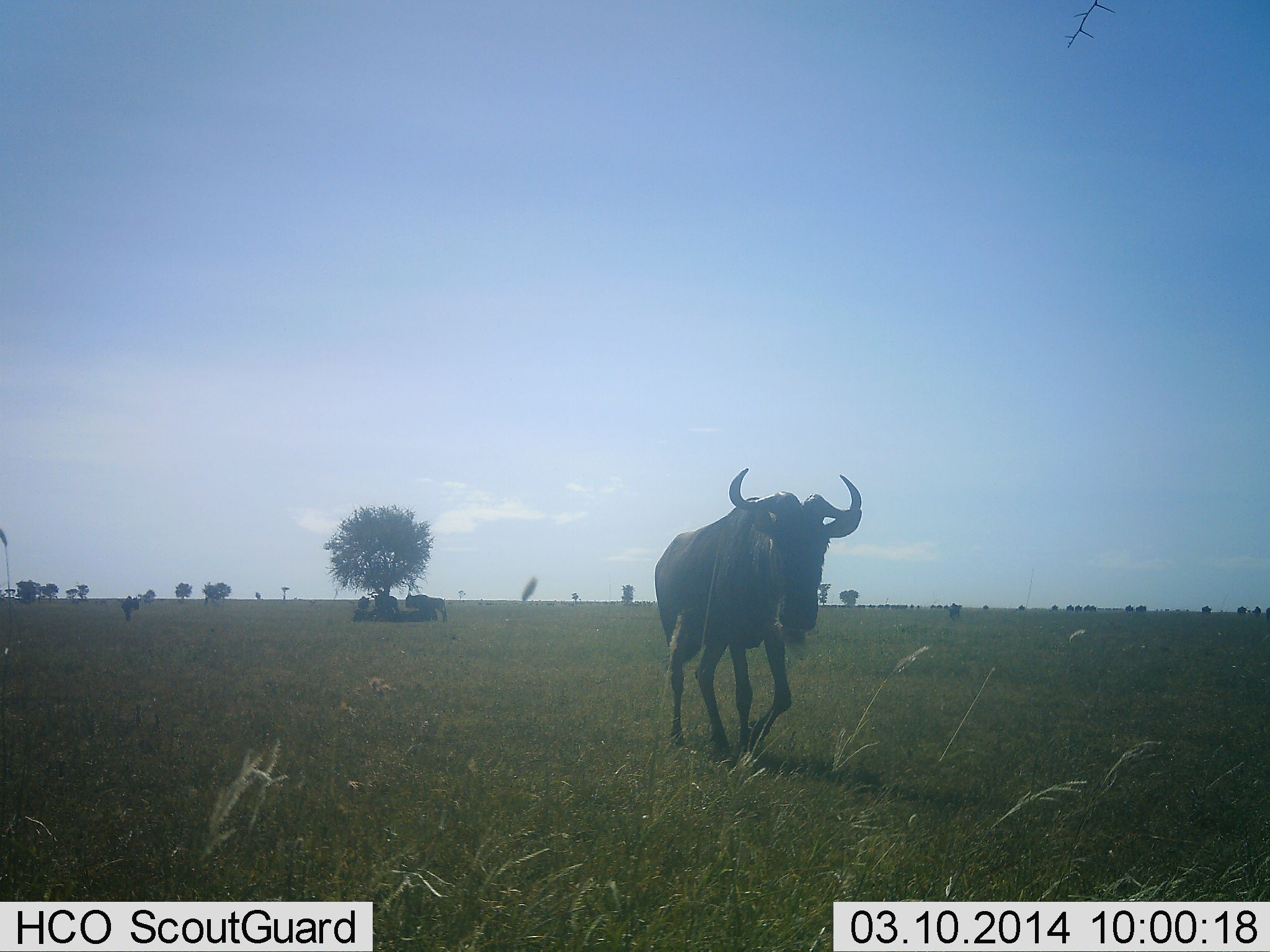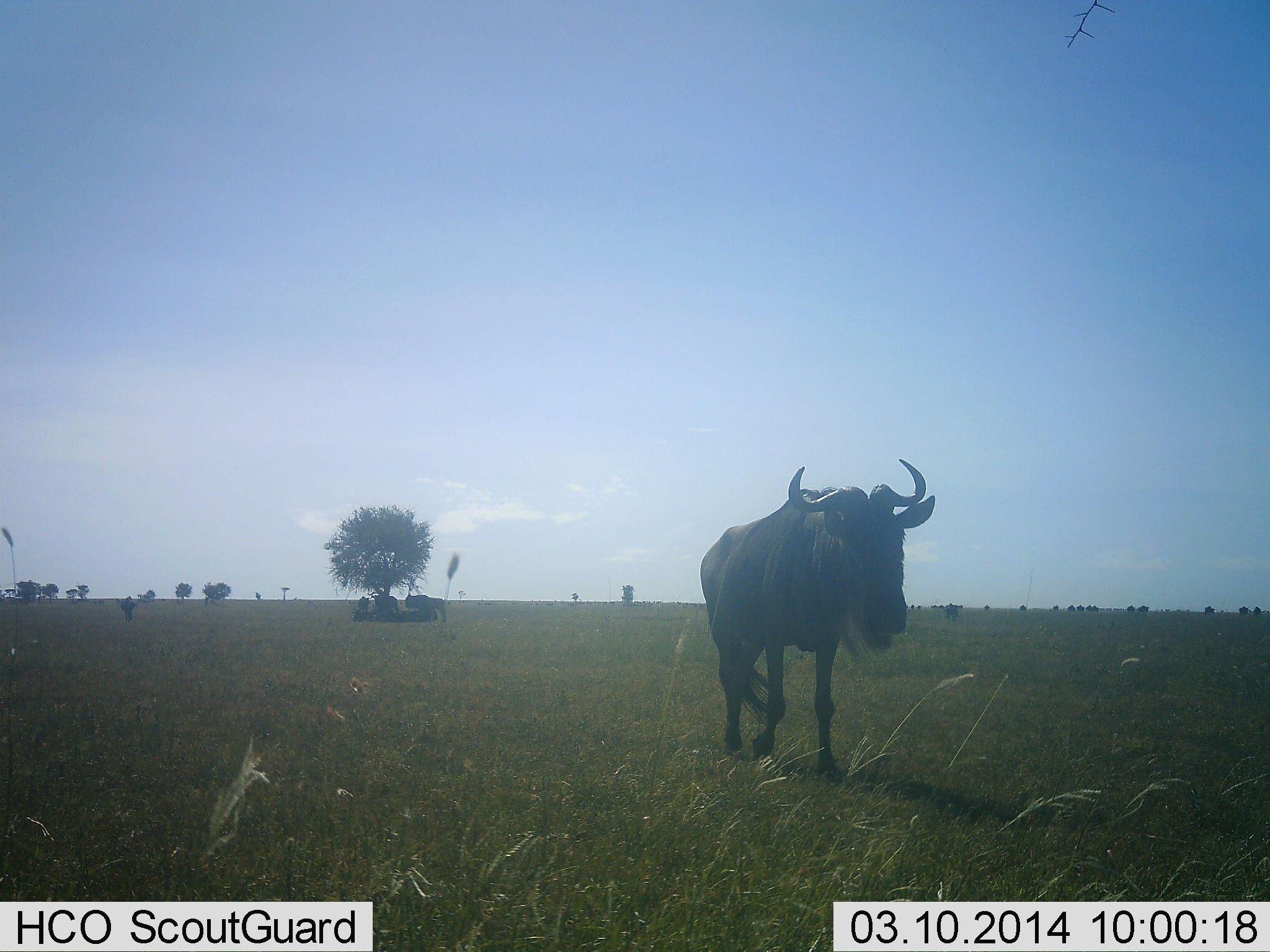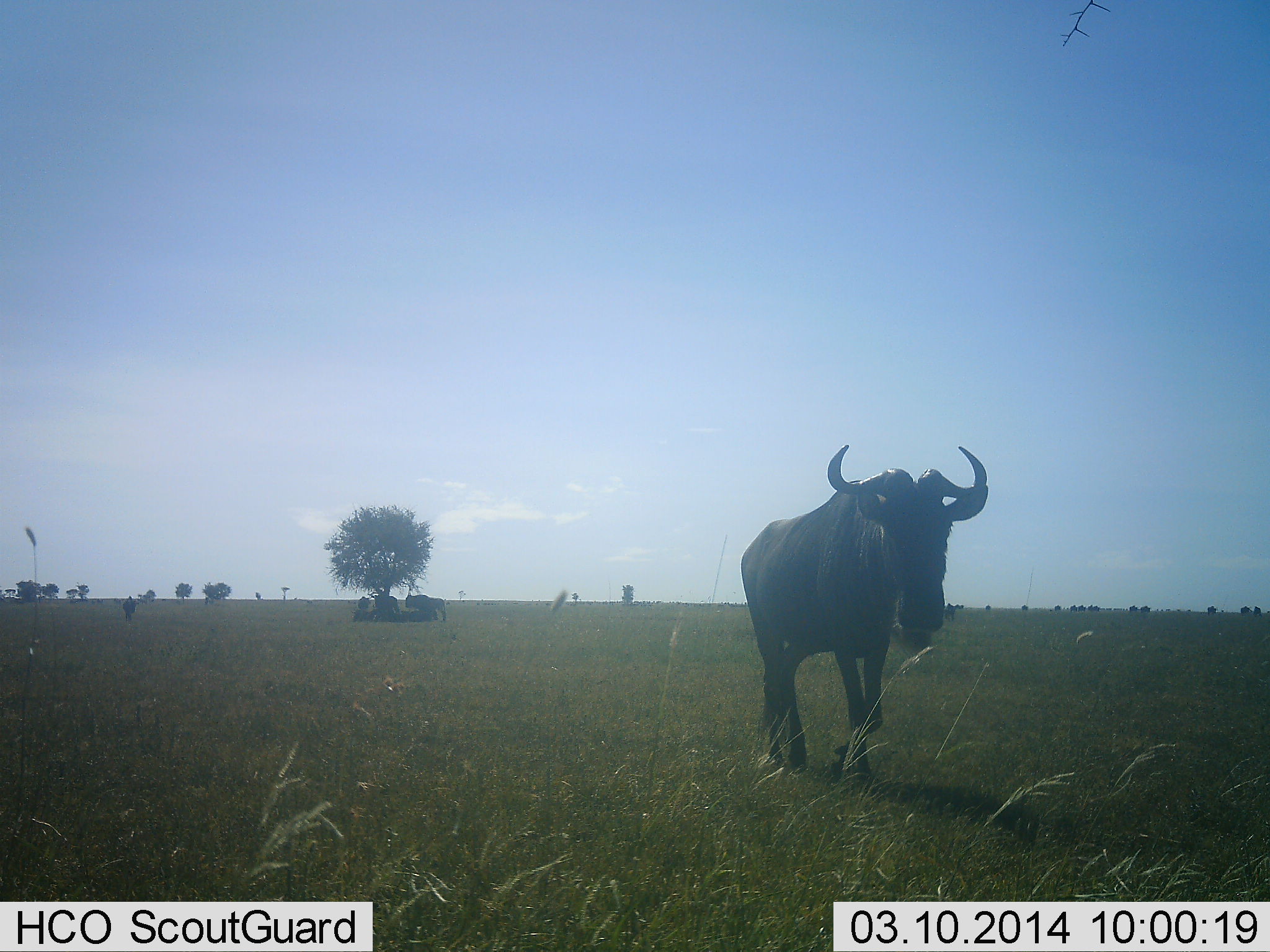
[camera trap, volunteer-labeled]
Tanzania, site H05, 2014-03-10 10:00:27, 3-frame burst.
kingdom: Animalia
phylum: Chordata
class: Mammalia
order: Artiodactyla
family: Bovidae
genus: Connochaetes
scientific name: Connochaetes taurinus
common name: blue wildebeest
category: wildebeest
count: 11-50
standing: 40%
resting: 50%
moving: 90%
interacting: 0%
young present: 0%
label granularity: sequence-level